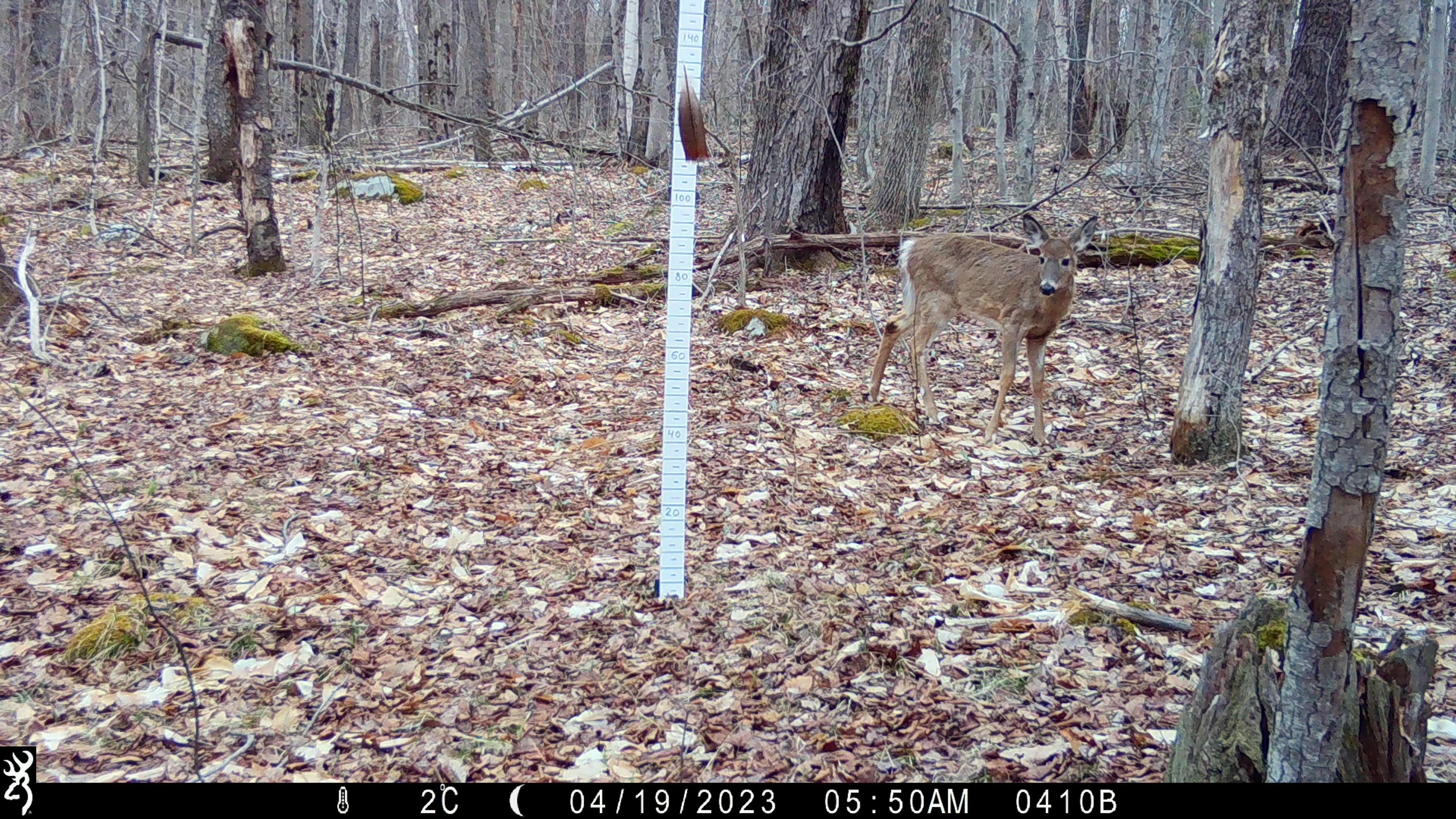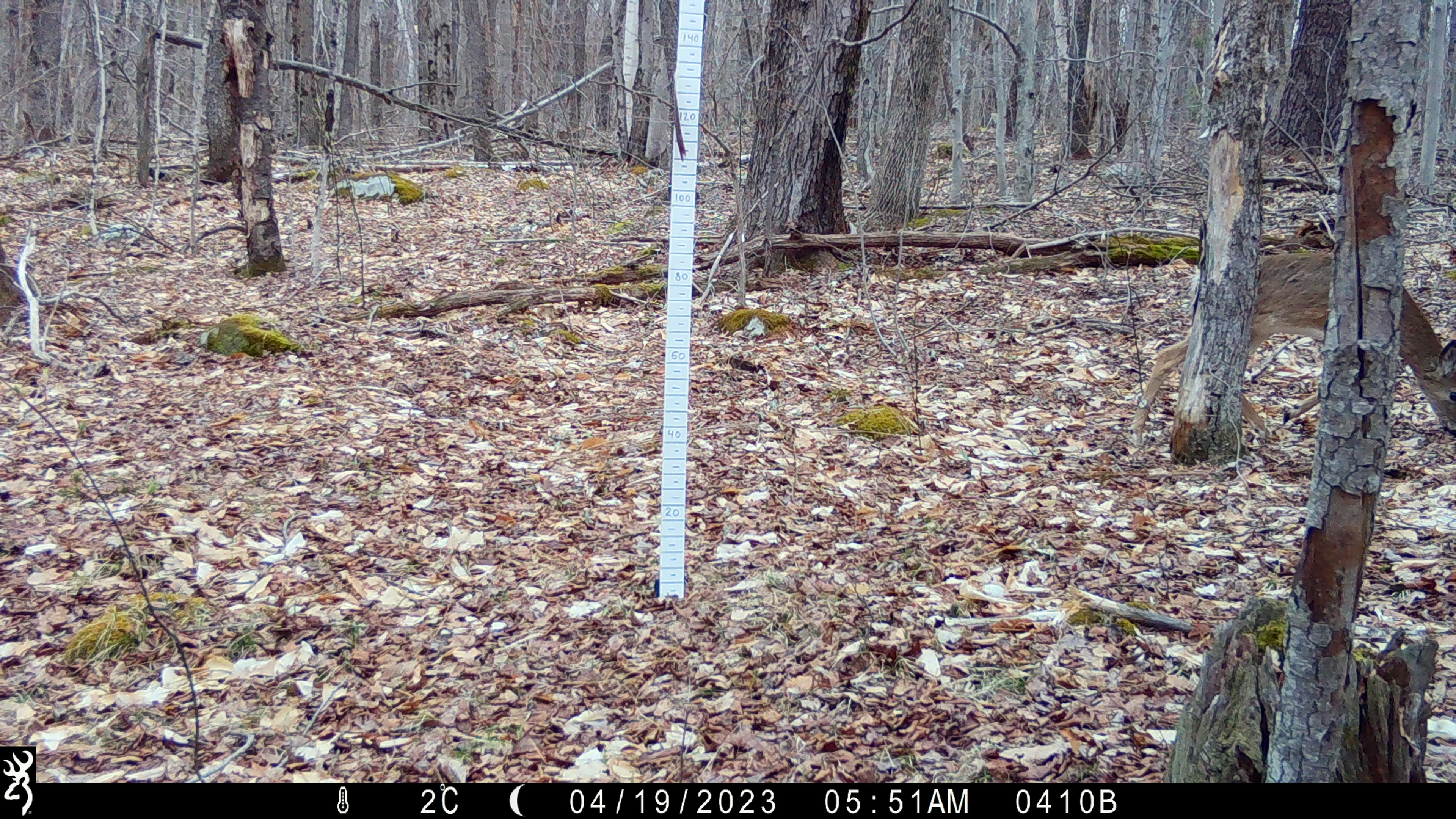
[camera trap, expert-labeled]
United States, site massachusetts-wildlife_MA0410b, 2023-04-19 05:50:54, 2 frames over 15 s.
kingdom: Animalia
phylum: Chordata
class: Mammalia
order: Artiodactyla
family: Cervidae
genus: Odocoileus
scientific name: Odocoileus virginianus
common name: white-tailed deer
White-tailed deer (Odocoileus virginianus).